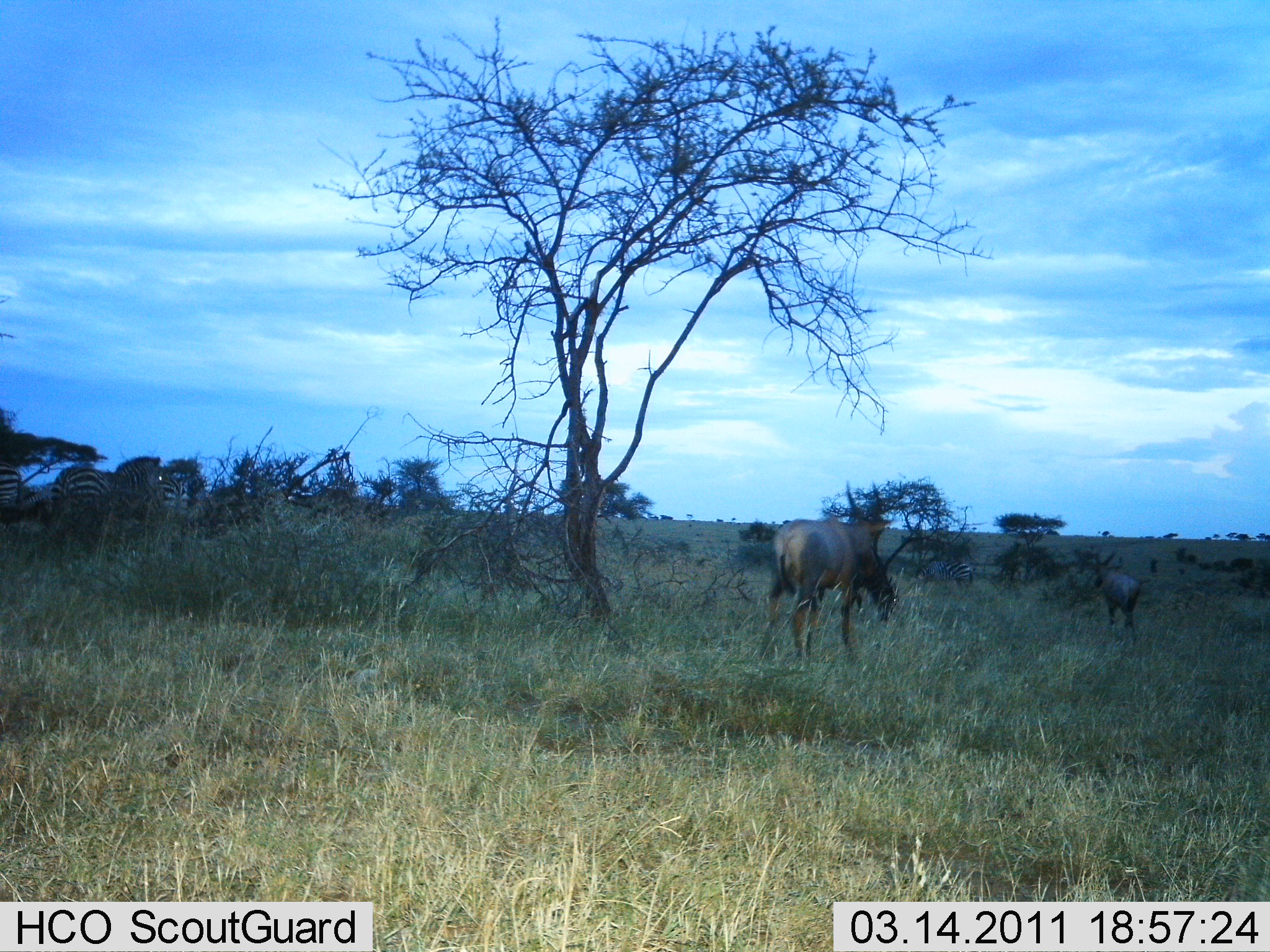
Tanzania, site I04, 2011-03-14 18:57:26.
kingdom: Animalia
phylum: Chordata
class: Mammalia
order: Artiodactyla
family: Bovidae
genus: Damaliscus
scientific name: Damaliscus lunatus jimela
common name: topi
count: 2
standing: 62%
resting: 0%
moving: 62%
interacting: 0%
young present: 0%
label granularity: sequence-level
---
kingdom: Animalia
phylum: Chordata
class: Mammalia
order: Perissodactyla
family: Equidae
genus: Equus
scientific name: Equus quagga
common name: plains zebra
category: zebra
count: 3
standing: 90%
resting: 10%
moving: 0%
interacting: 0%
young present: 0%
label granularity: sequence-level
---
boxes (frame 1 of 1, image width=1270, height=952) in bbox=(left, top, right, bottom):
animal: bbox=(760, 479, 899, 659); bbox=(763, 517, 917, 665); bbox=(809, 483, 894, 615); bbox=(49, 456, 162, 542); bbox=(50, 457, 160, 520); bbox=(1091, 546, 1142, 632); bbox=(143, 471, 190, 515); bbox=(913, 559, 974, 588); bbox=(0, 464, 20, 517); bbox=(21, 492, 51, 519)